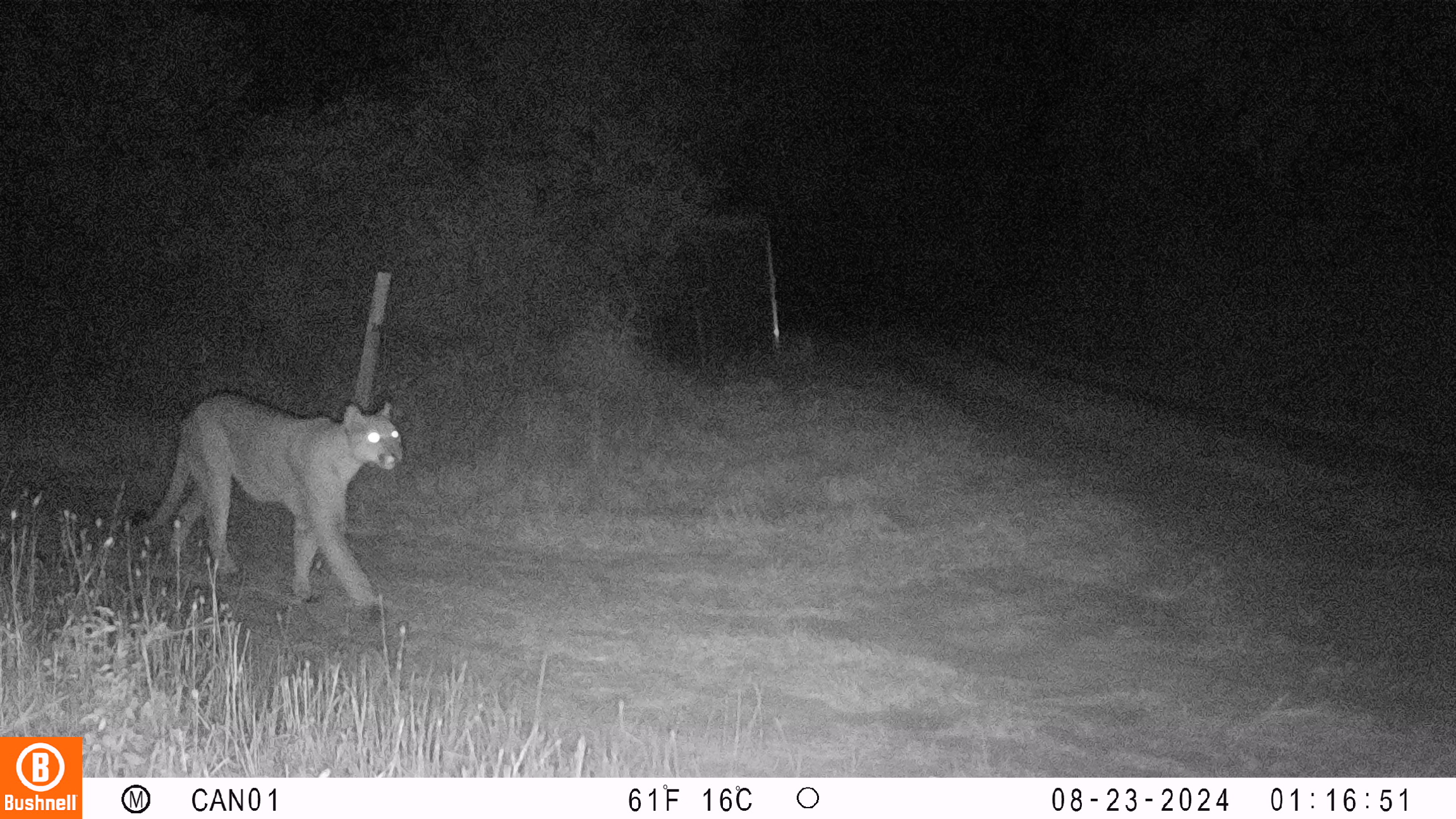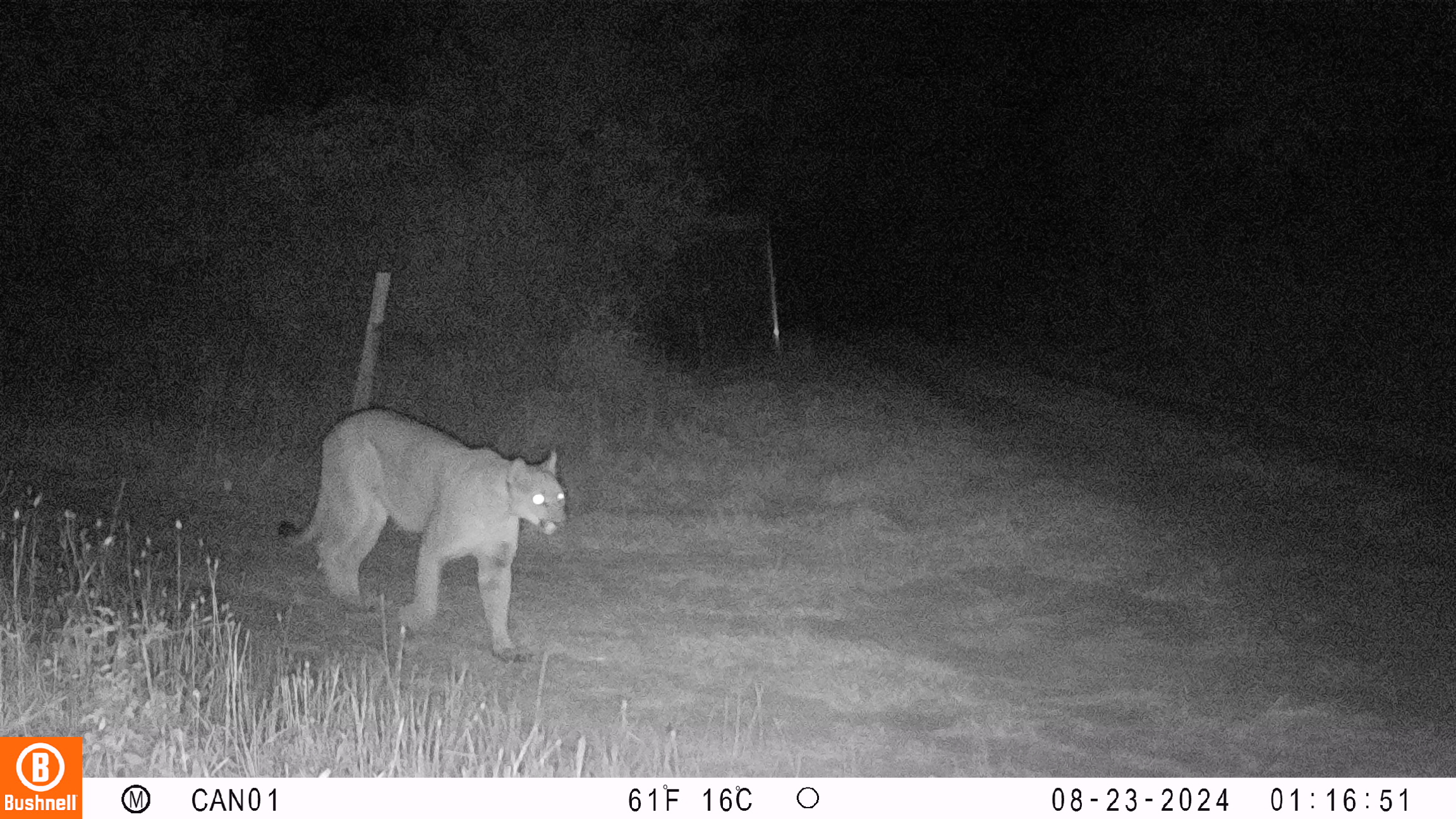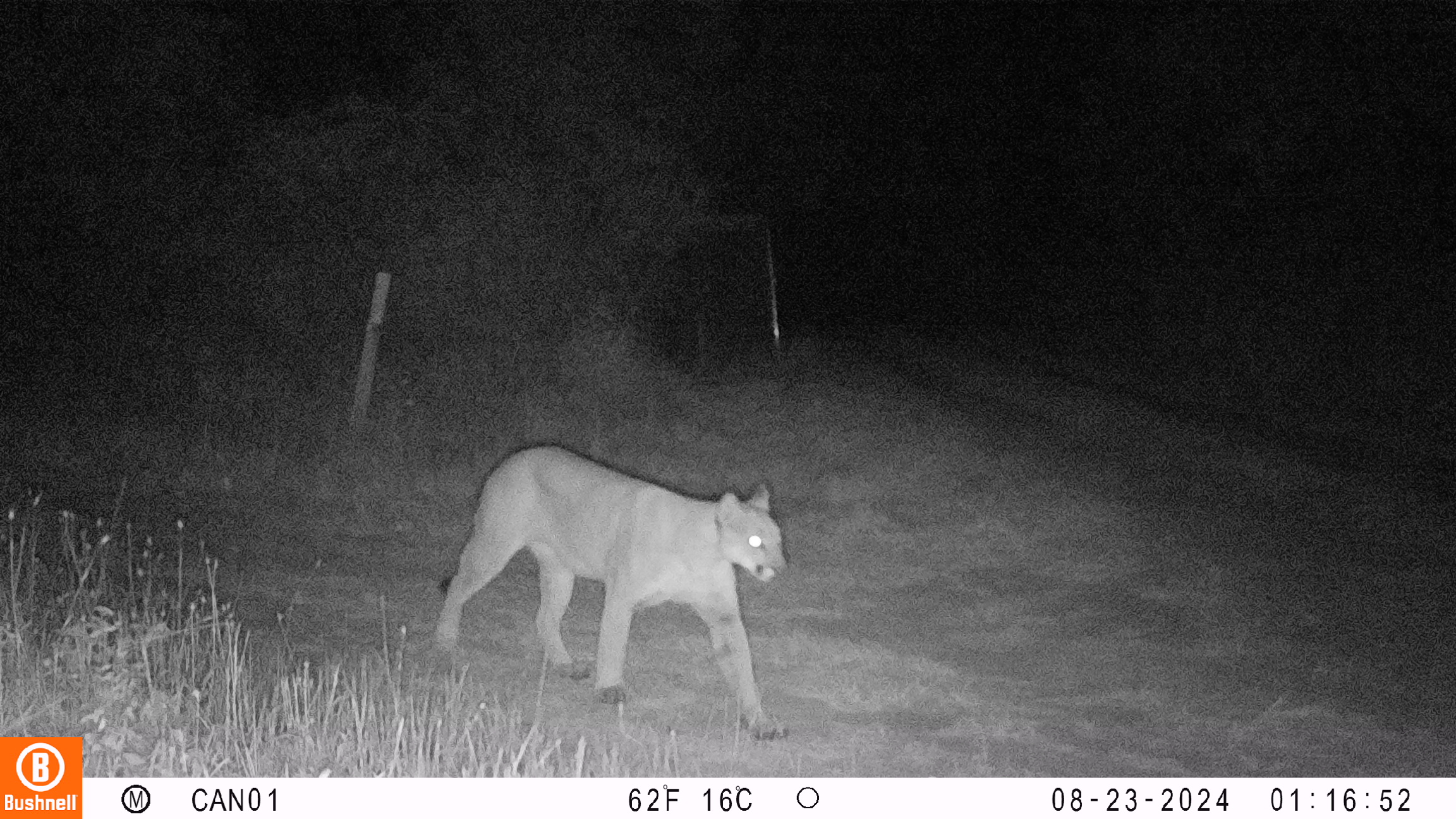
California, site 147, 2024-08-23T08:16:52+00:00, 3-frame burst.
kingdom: Animalia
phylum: Chordata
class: Mammalia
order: Carnivora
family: Felidae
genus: Puma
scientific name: Puma concolor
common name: puma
Puma (Puma concolor).